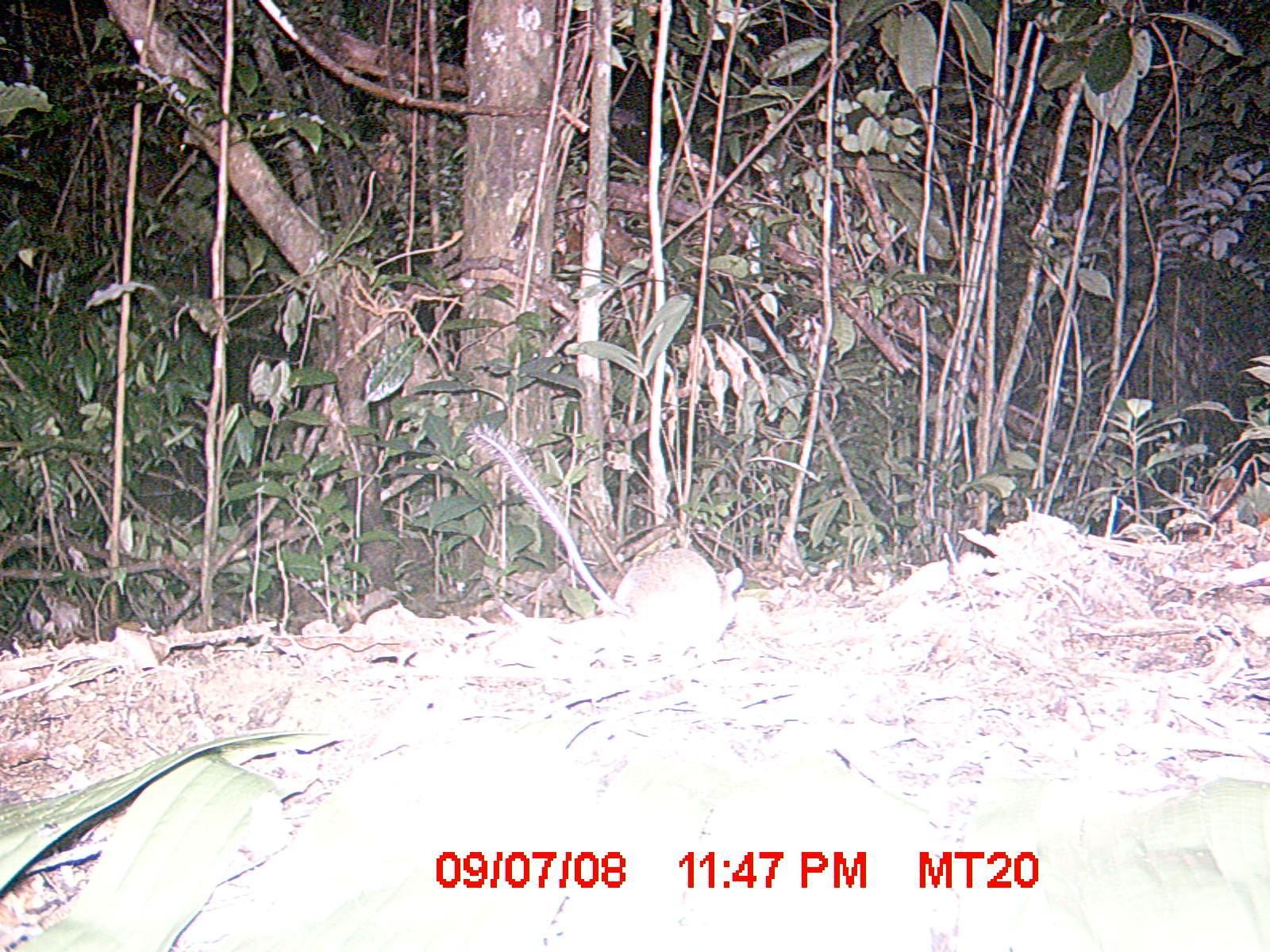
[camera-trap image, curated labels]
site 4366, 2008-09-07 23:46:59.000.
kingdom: Animalia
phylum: Chordata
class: Mammalia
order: Rodentia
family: Nesomyidae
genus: Eliurus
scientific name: Eliurus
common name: eliurus rat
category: eliurus sp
Eliurus sp (eliurus rat) (Eliurus), count 1.